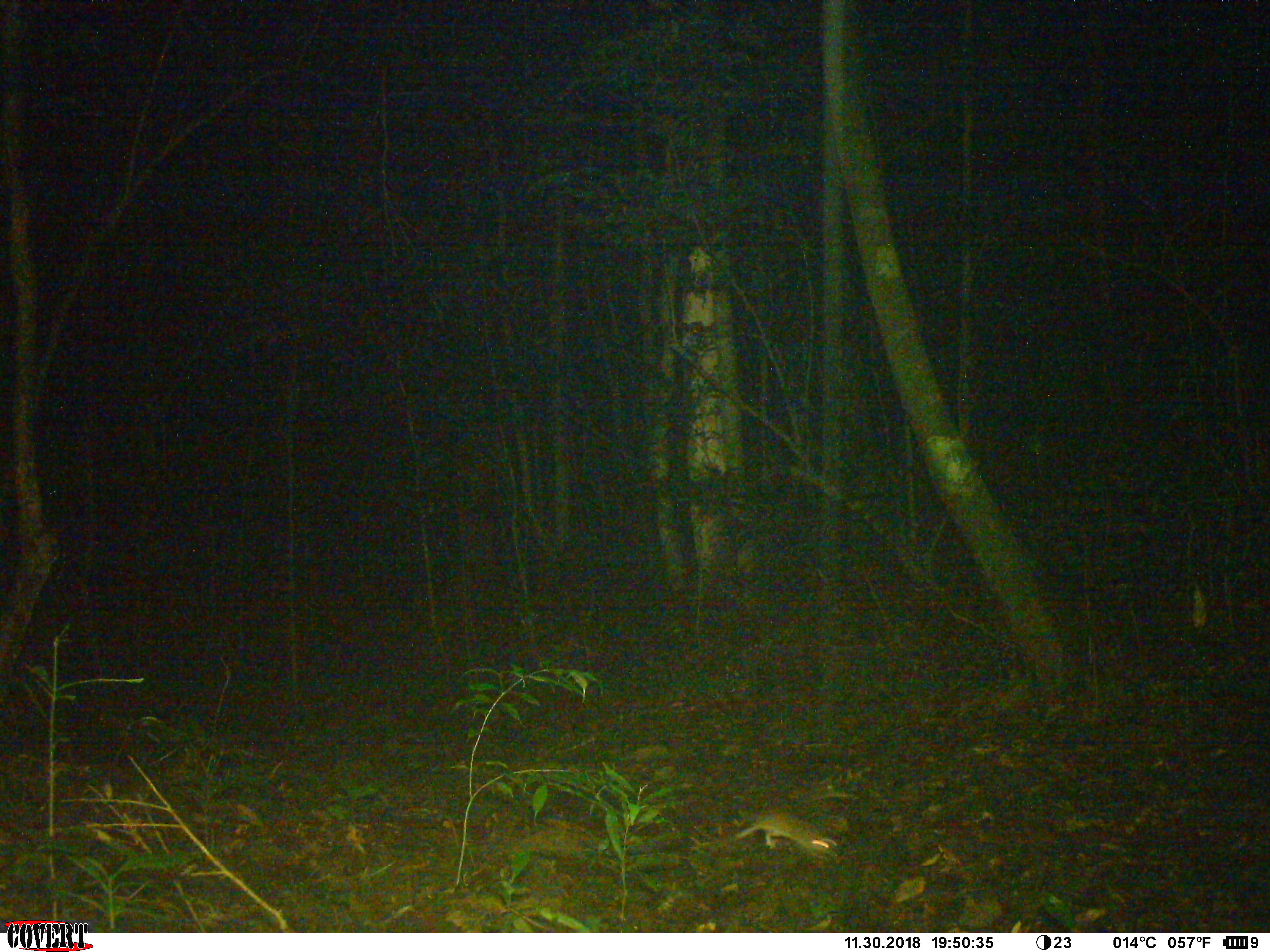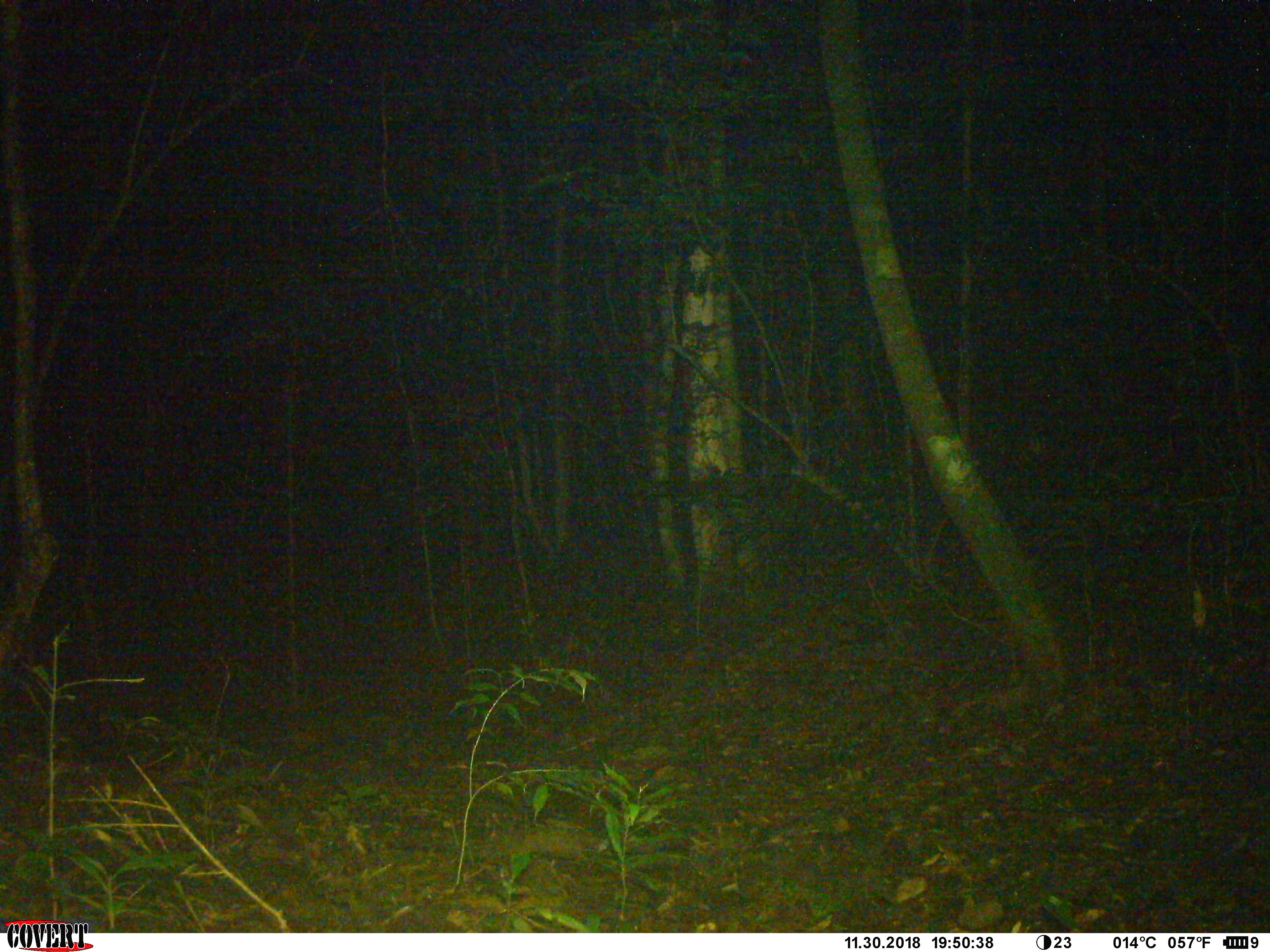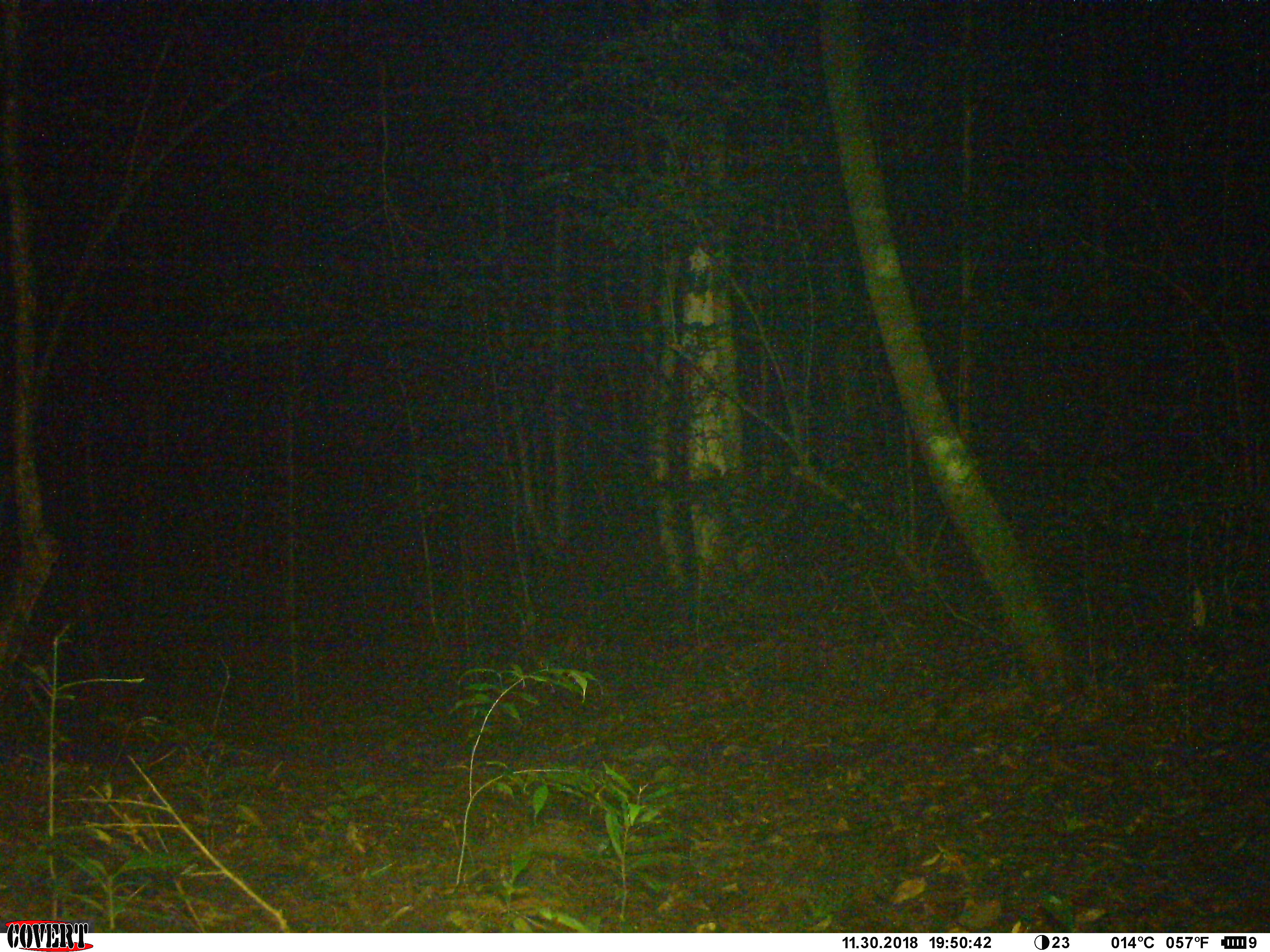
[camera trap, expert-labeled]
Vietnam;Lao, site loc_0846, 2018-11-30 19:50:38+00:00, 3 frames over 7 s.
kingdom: Animalia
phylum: Chordata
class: Mammalia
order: Rodentia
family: Muridae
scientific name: Muridae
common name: old-world mice and rats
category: unidentified murid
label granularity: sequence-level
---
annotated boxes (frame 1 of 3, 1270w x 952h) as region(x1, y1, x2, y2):
unidentified murid: region(734, 812, 837, 859)